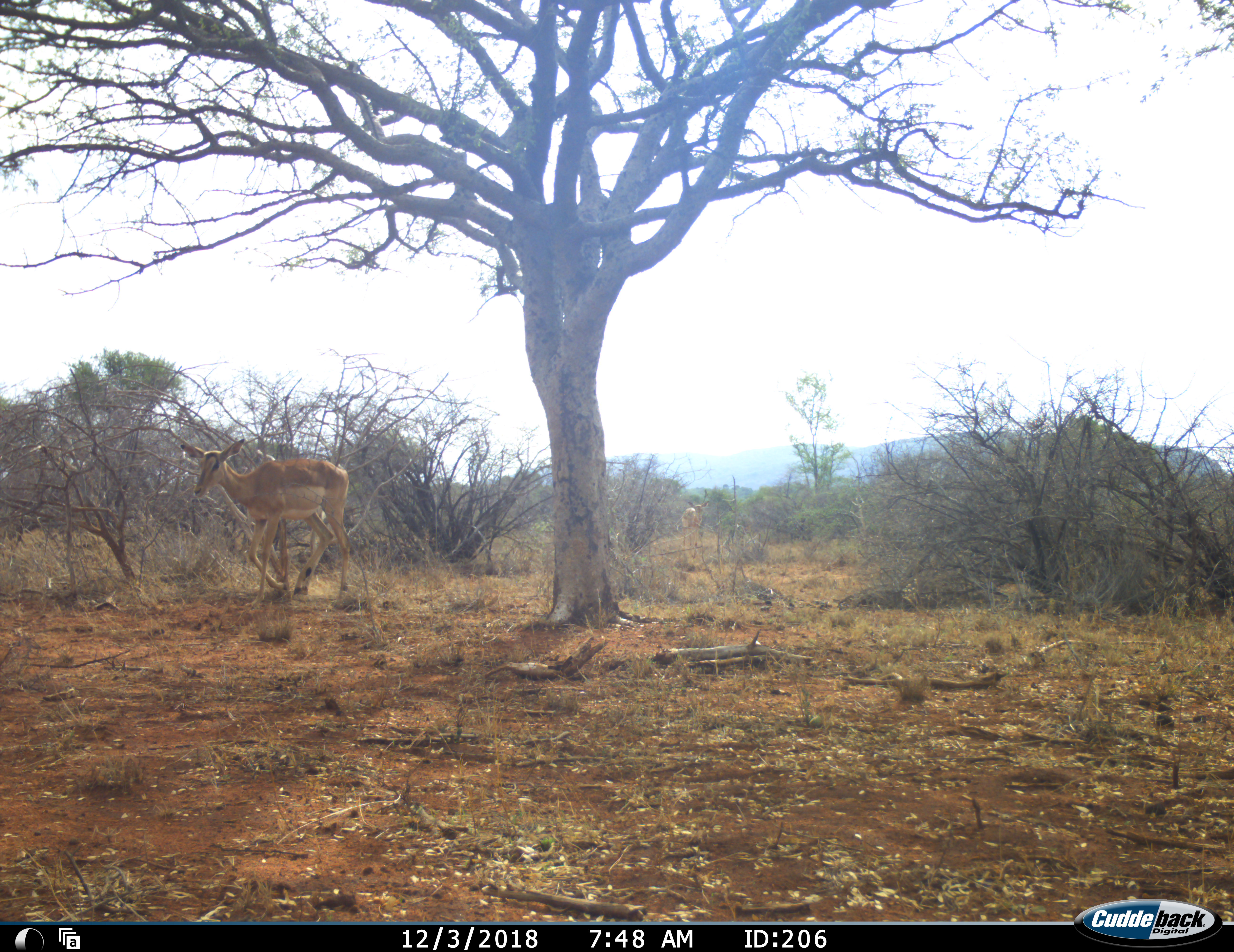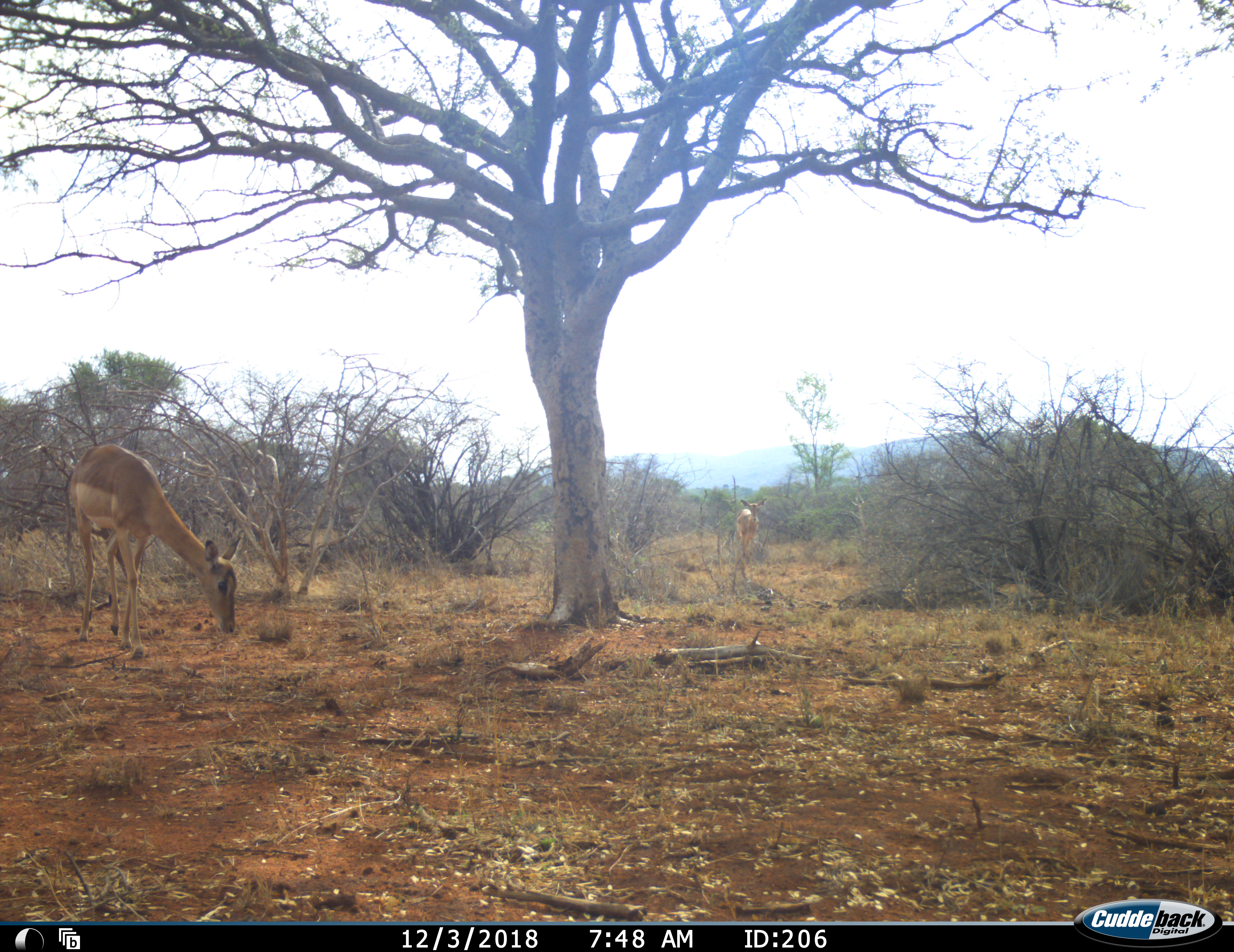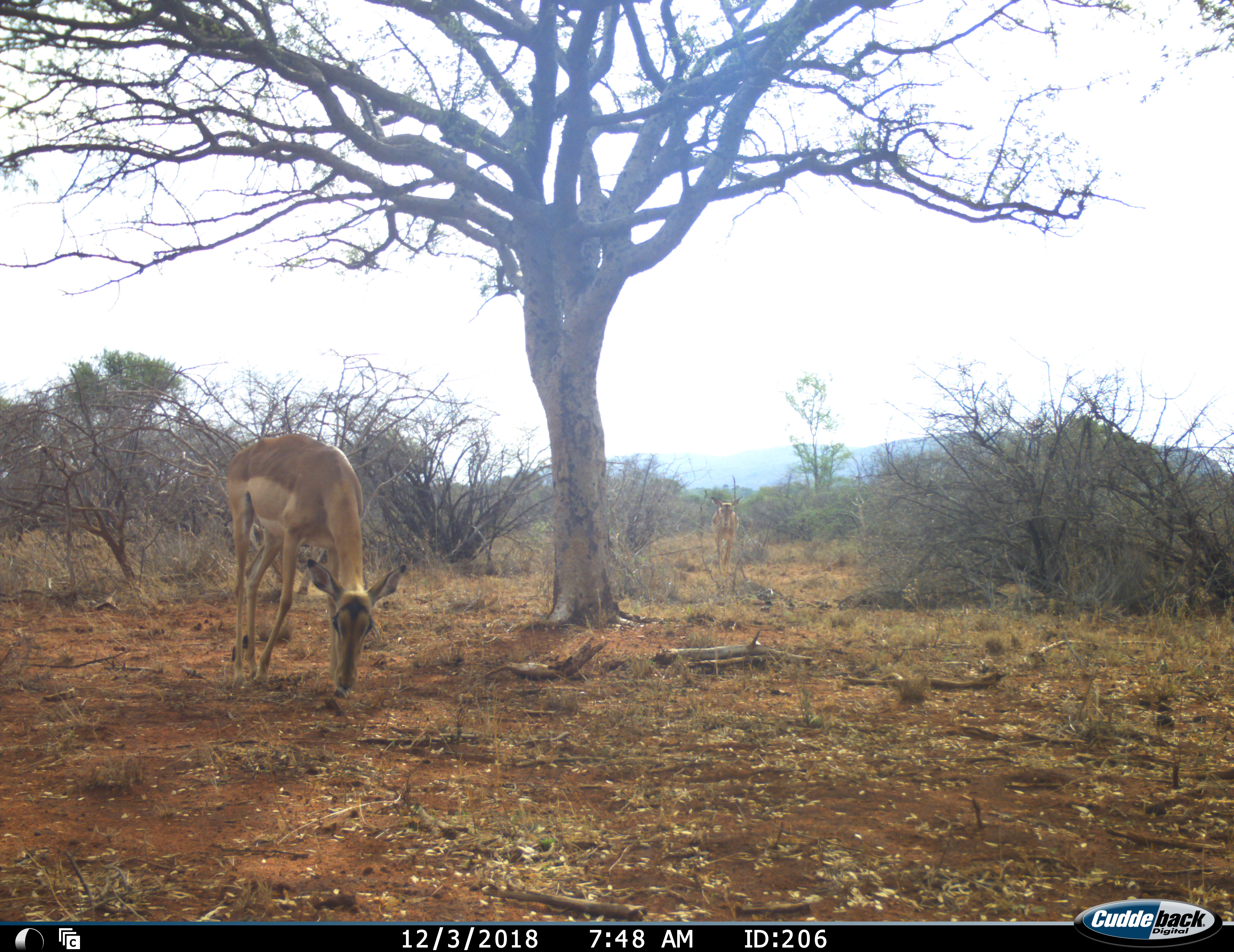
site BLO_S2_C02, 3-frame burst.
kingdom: Animalia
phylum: Chordata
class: Mammalia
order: Artiodactyla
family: Bovidae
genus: Aepyceros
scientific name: Aepyceros melampus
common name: impala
Impala (Aepyceros melampus), count 2. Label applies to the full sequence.